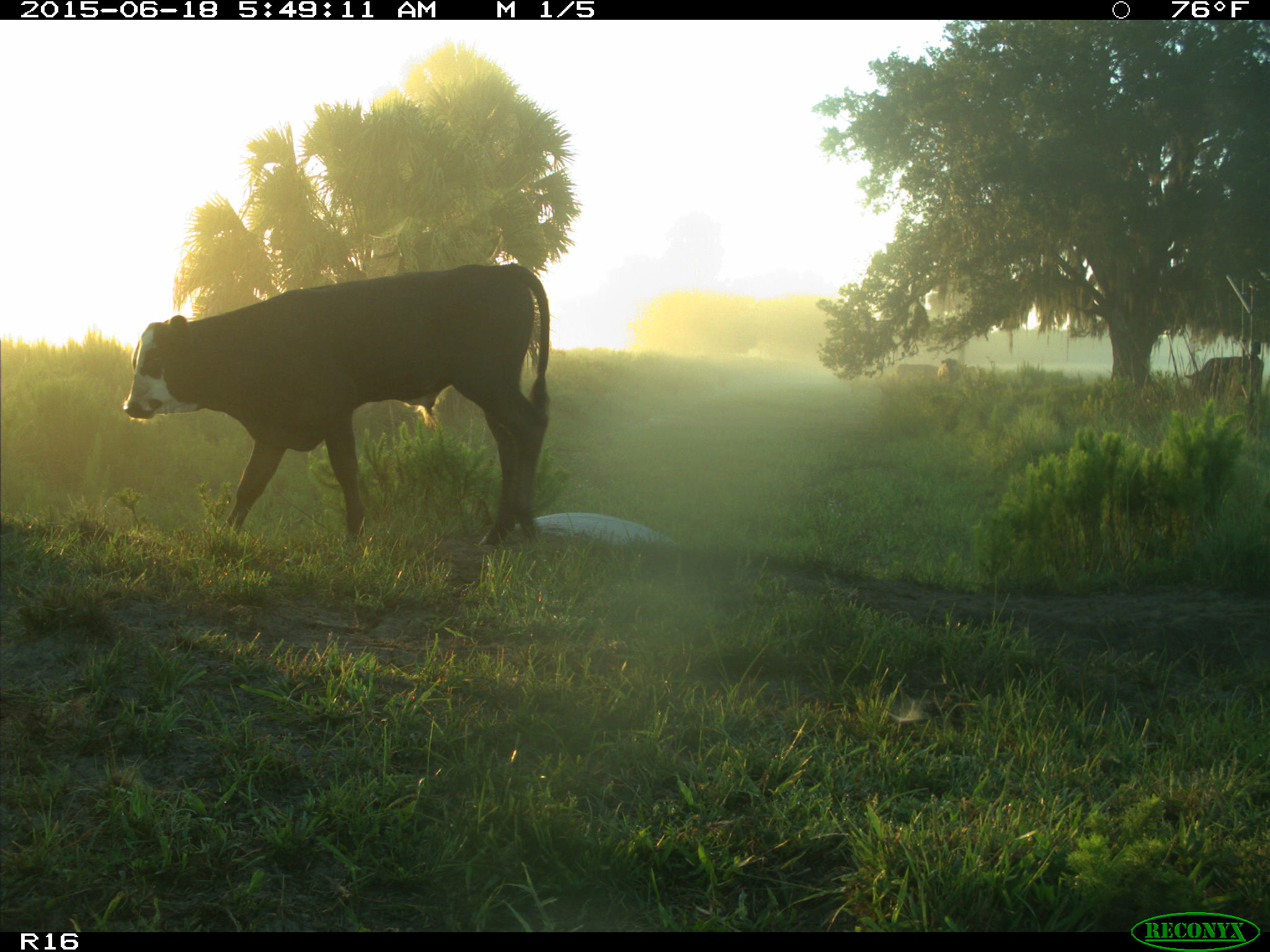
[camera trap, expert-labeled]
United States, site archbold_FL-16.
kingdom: Animalia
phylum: Chordata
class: Mammalia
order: Artiodactyla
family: Bovidae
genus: Bos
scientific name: Bos taurus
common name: domestic cow